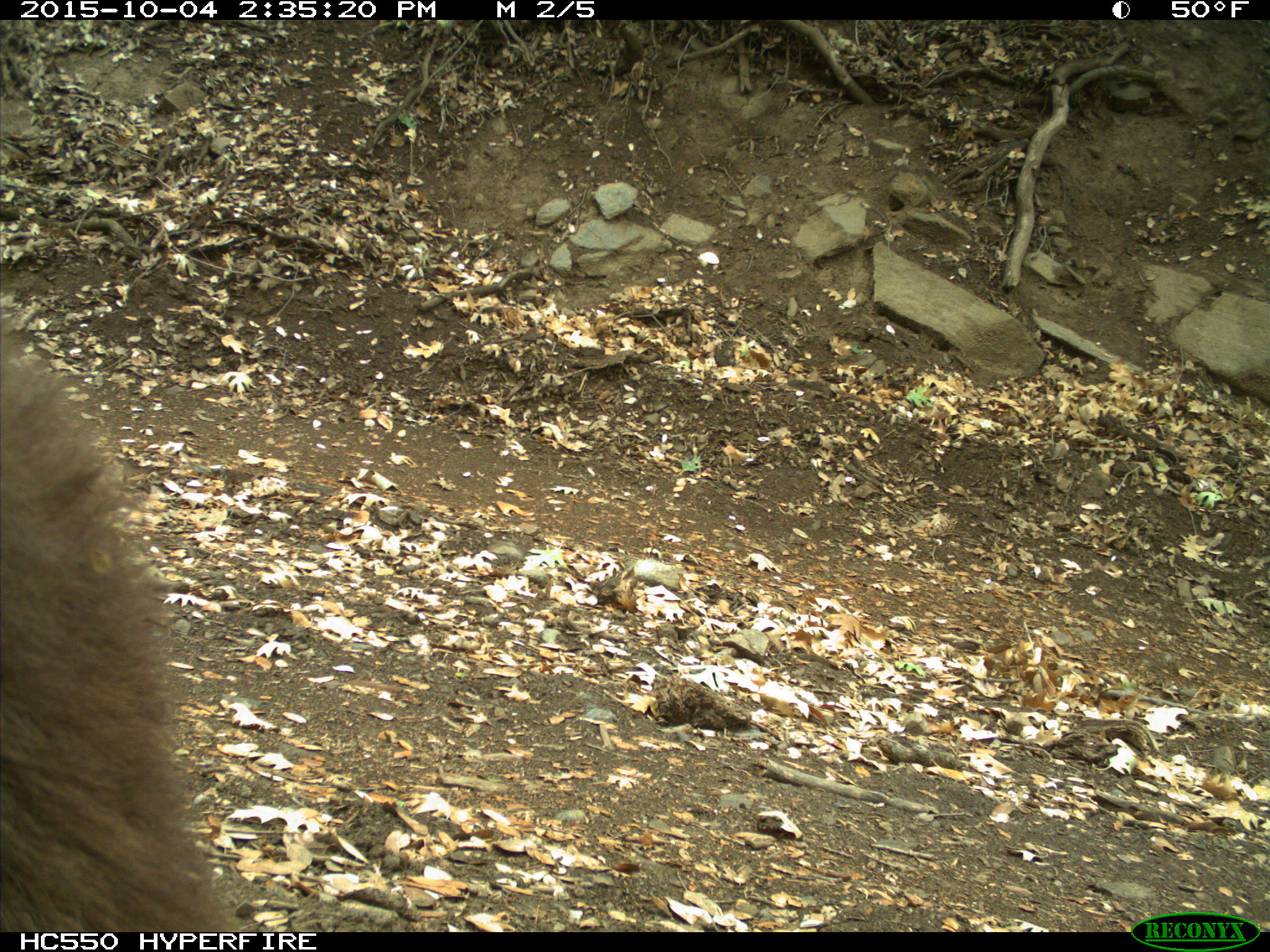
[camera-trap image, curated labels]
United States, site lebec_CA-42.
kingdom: Animalia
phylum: Chordata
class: Mammalia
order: Carnivora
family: Ursidae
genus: Ursus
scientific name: Ursus americanus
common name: american black bear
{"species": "Ursus americanus (american black bear)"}